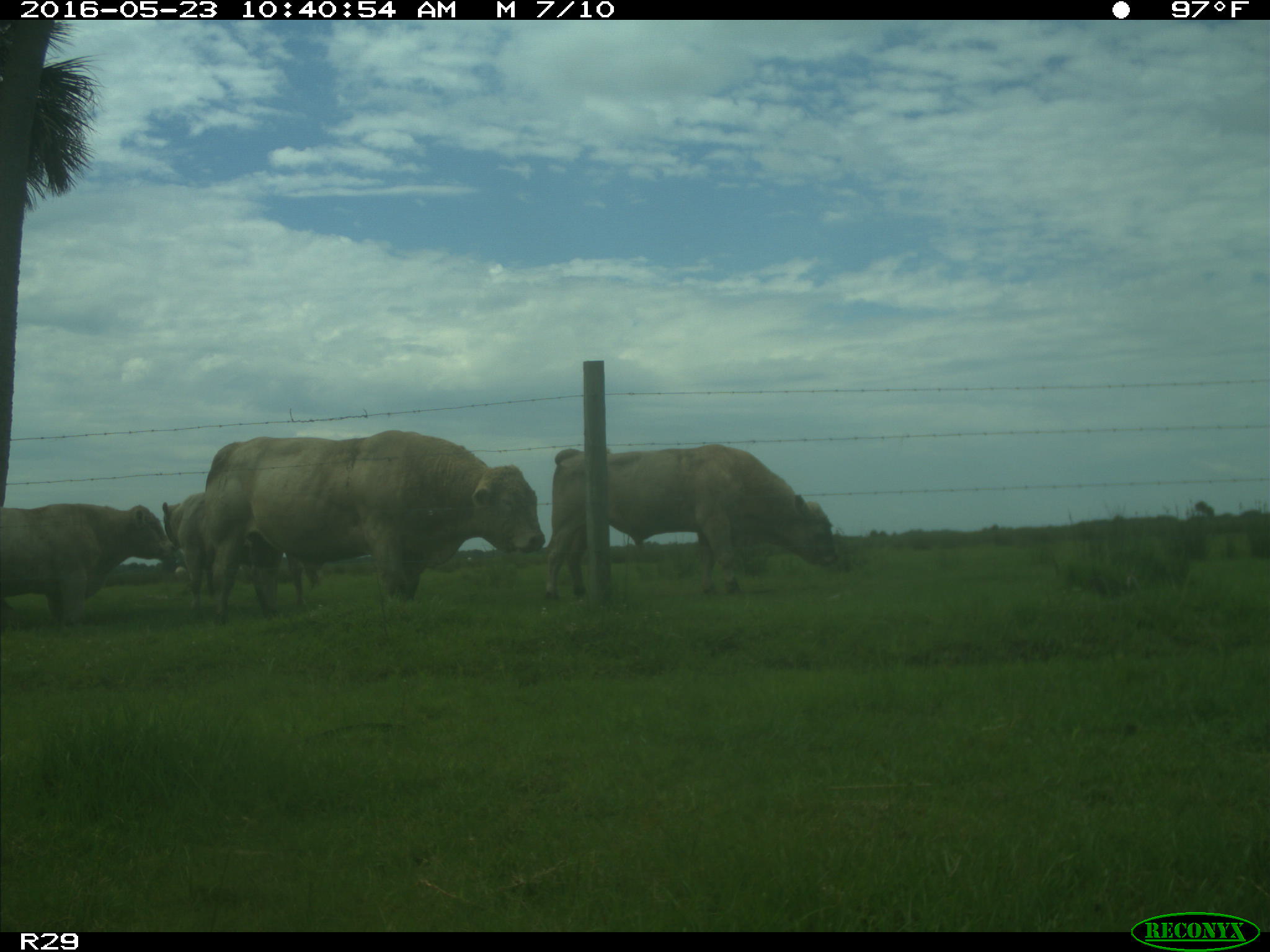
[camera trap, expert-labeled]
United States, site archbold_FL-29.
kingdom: Animalia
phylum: Chordata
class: Mammalia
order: Artiodactyla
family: Bovidae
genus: Bos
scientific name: Bos taurus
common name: domestic cow